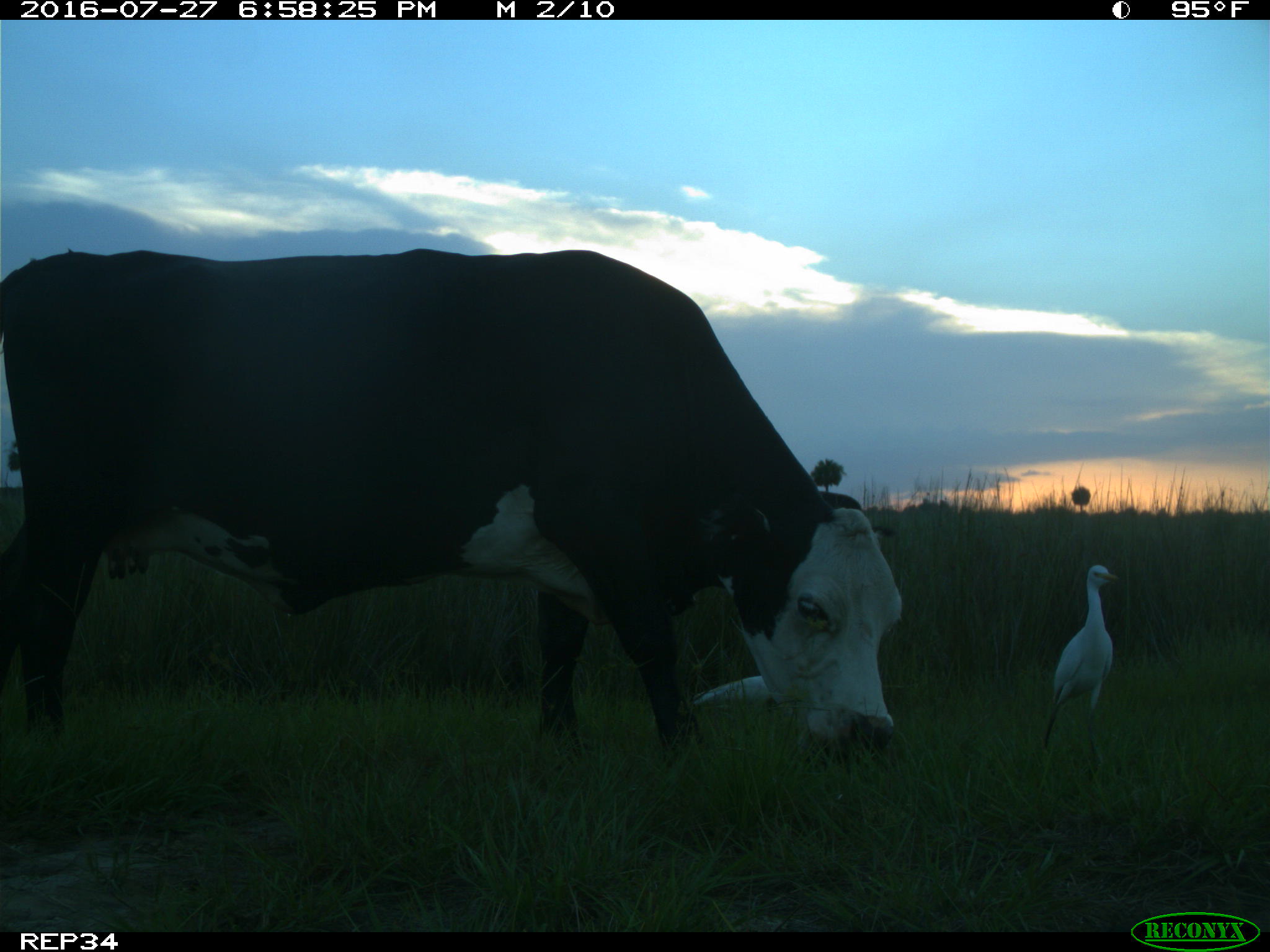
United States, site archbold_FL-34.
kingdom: Animalia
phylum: Chordata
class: Mammalia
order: Artiodactyla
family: Bovidae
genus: Bos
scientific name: Bos taurus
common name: domestic cow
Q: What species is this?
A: Bos taurus (domestic cow).